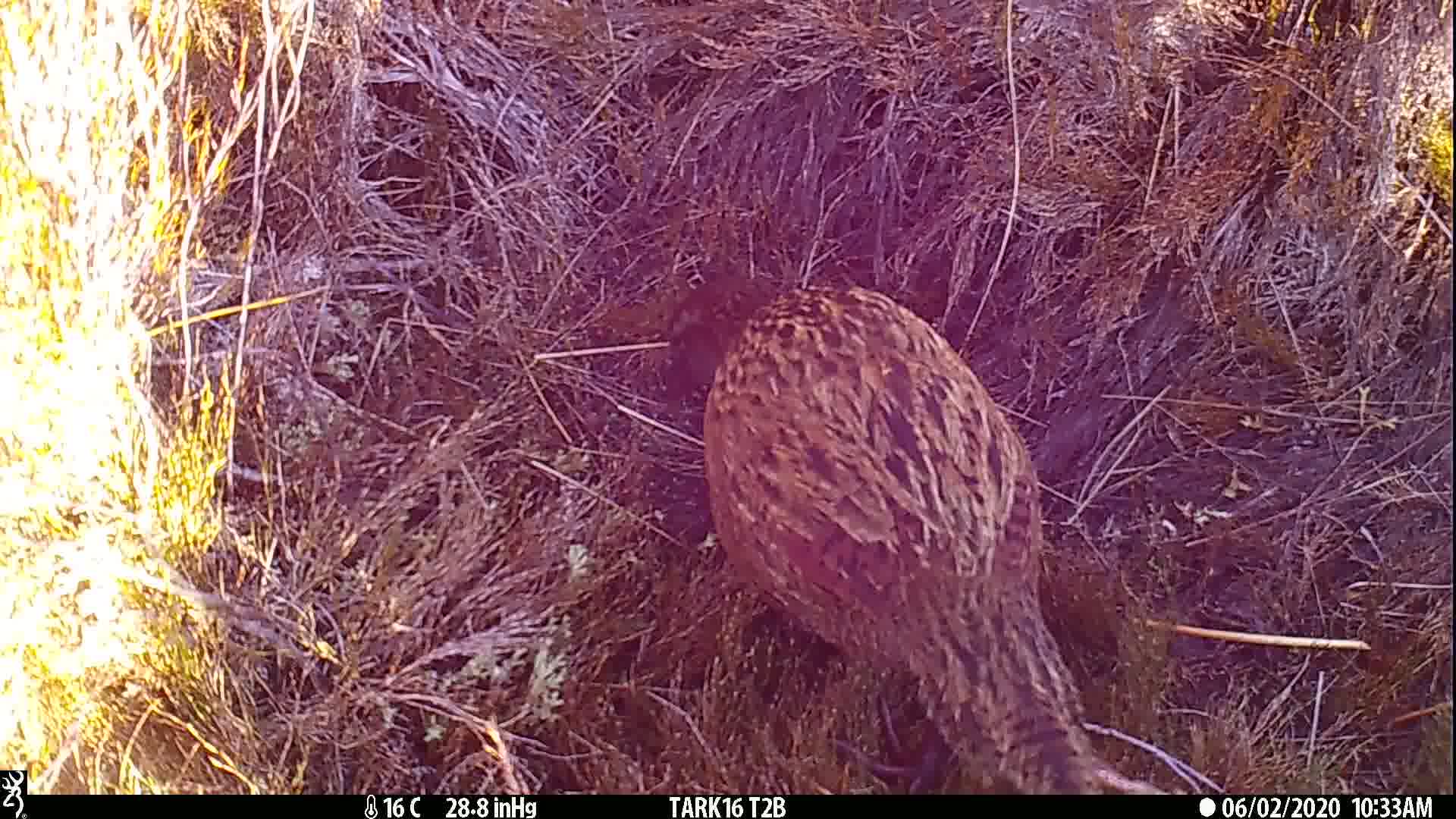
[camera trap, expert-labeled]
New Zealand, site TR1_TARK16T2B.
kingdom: Animalia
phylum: Chordata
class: Aves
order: Gruiformes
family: Rallidae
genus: Gallirallus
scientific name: Gallirallus australis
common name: weka